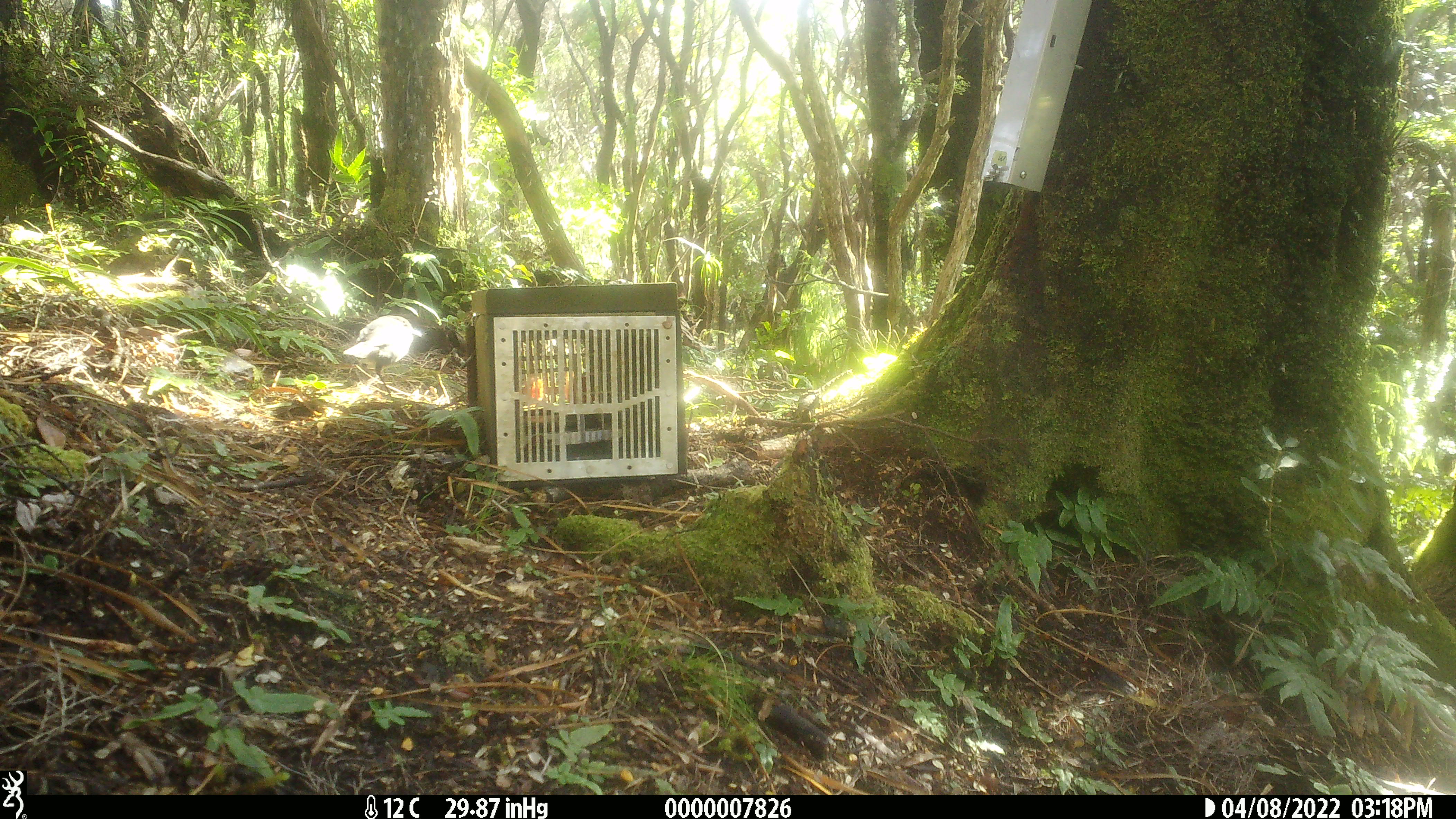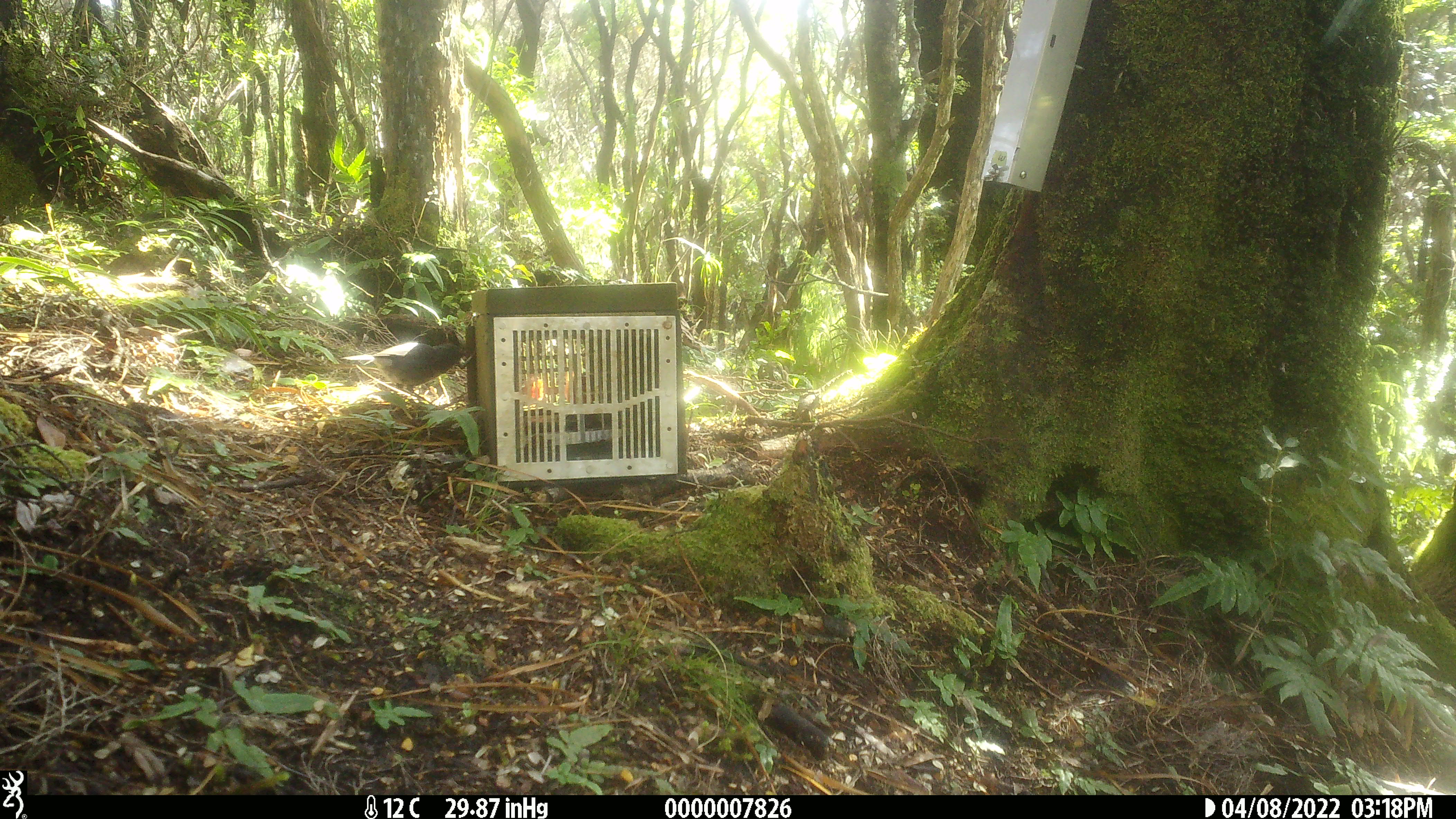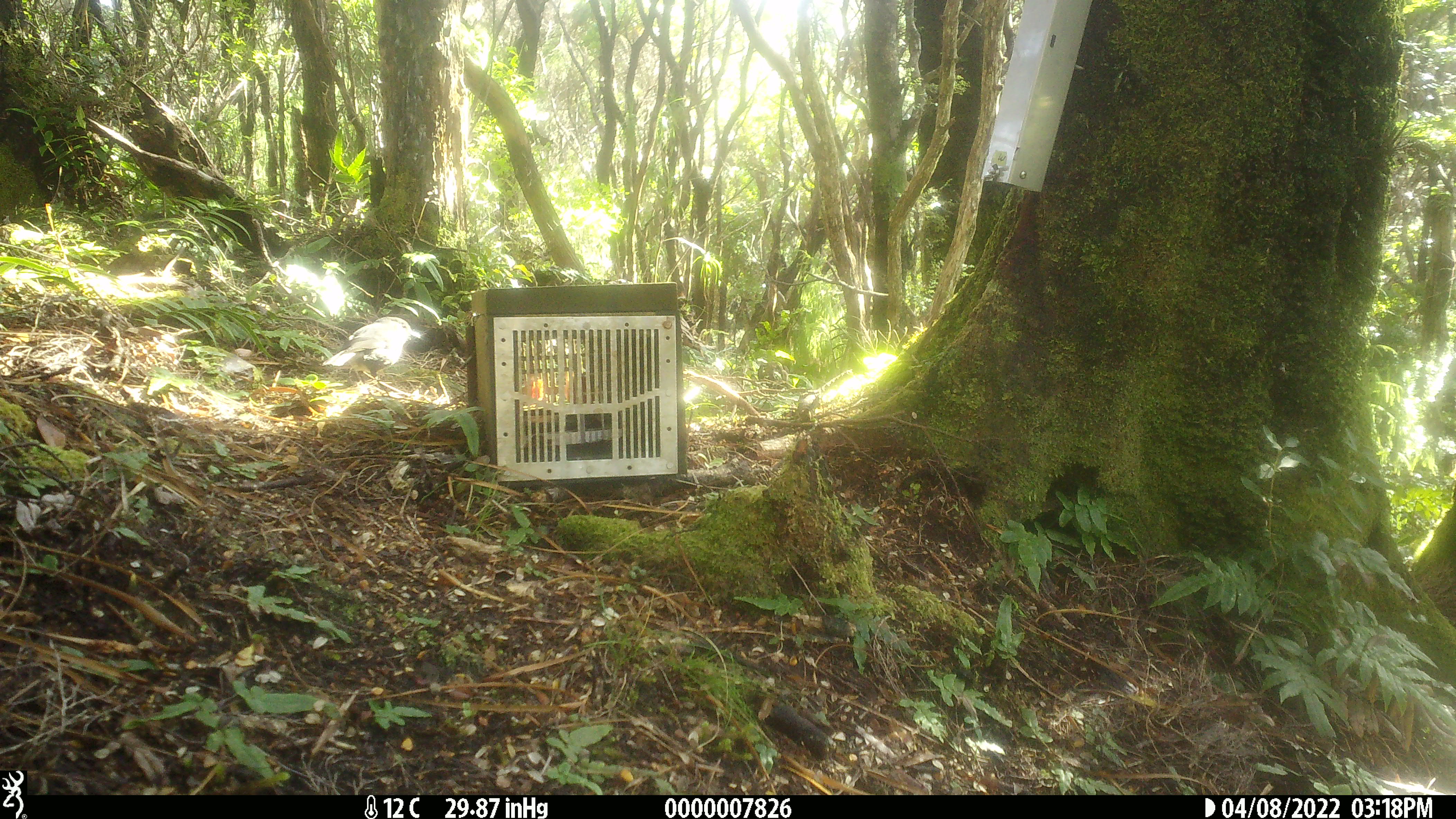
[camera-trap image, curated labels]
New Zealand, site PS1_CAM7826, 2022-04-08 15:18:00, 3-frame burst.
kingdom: Animalia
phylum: Chordata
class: Aves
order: Passeriformes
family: Petroicidae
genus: Petroica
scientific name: Petroica australis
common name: new zealand robin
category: robin